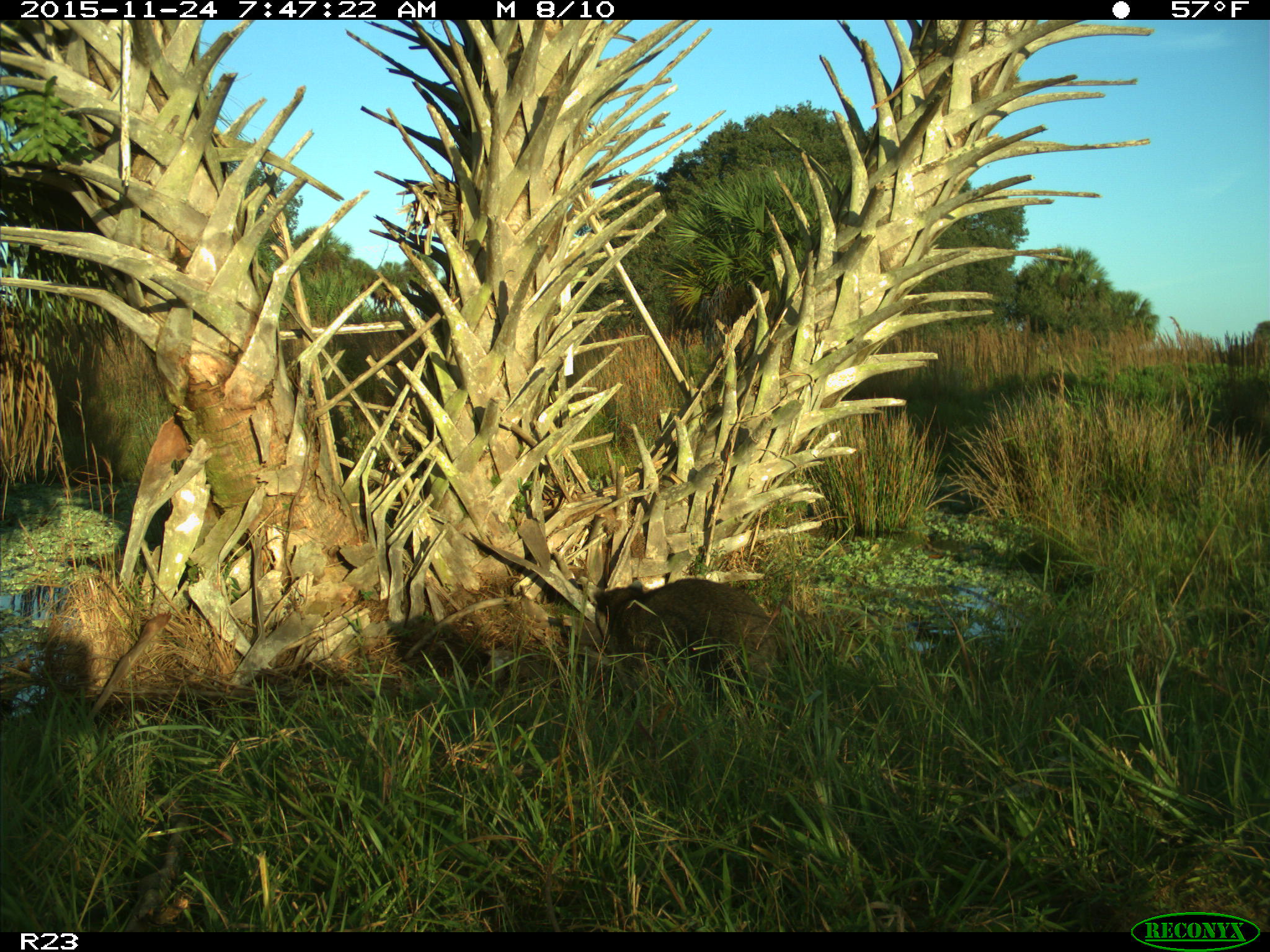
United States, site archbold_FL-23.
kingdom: Animalia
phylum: Chordata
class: Mammalia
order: Carnivora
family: Procyonidae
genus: Procyon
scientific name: Procyon lotor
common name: common raccoon